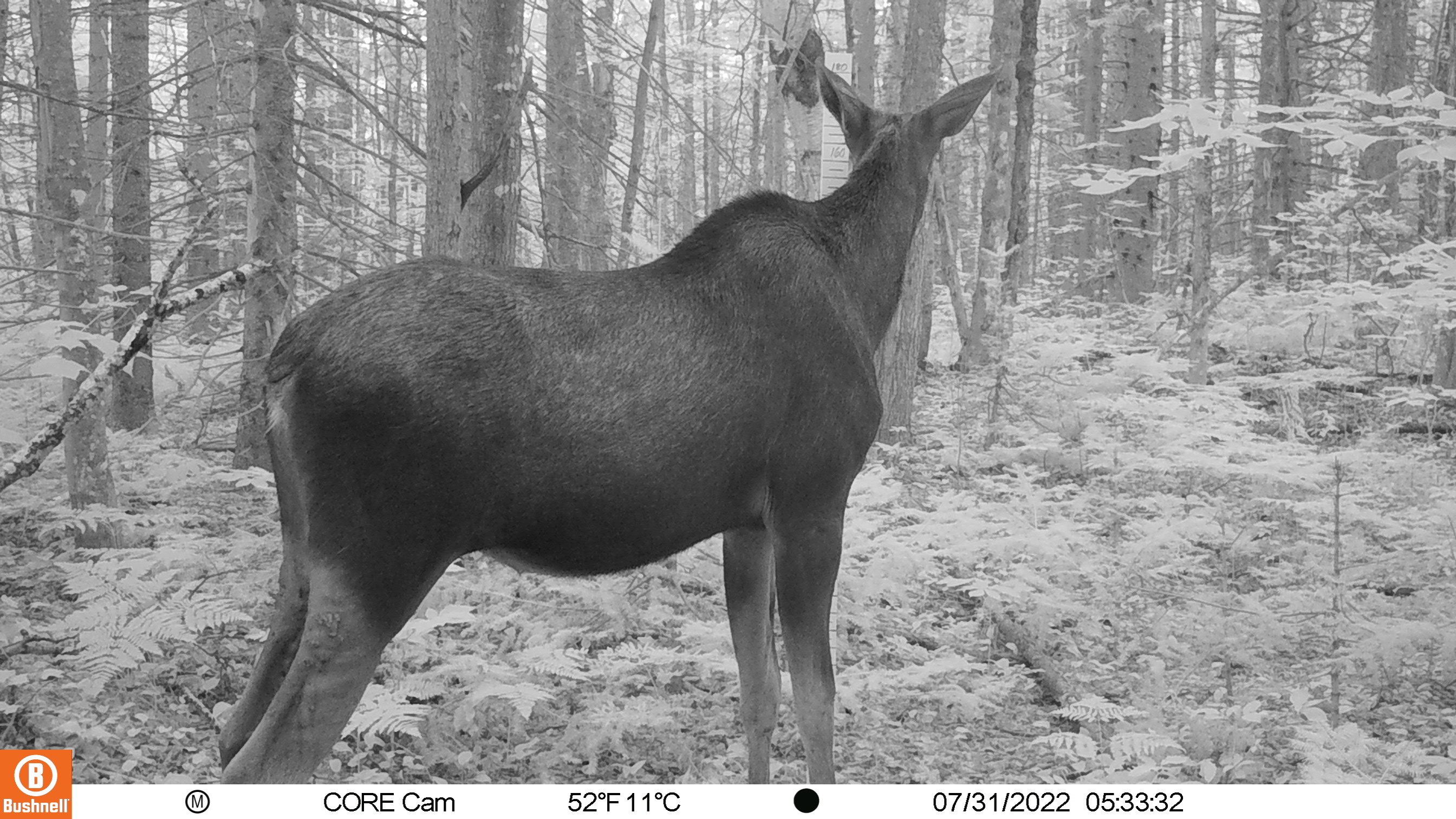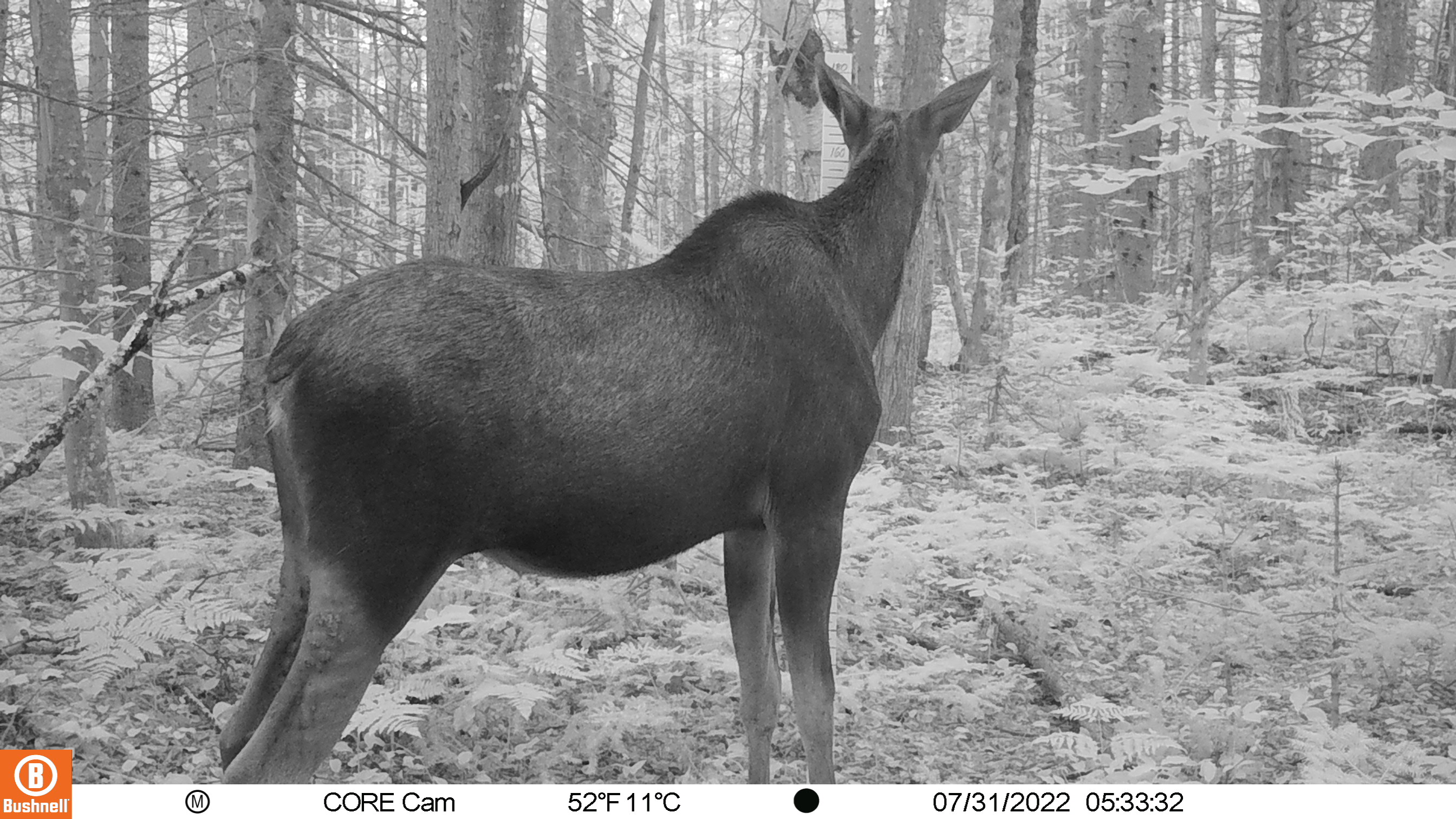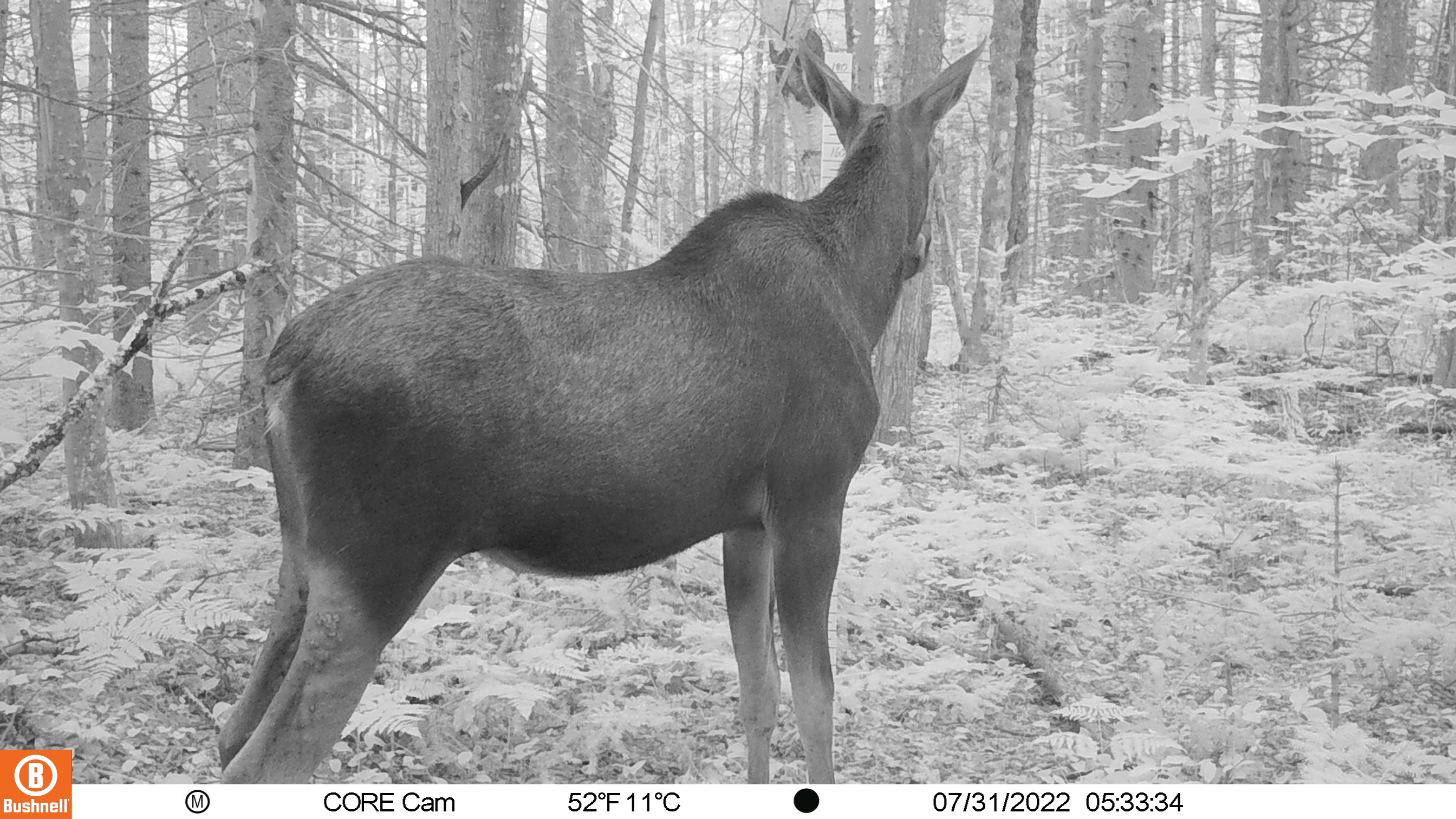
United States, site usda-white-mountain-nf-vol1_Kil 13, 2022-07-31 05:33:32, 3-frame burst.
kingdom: Animalia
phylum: Chordata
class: Mammalia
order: Artiodactyla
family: Cervidae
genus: Alces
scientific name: Alces alces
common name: moose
Moose (Alces alces).